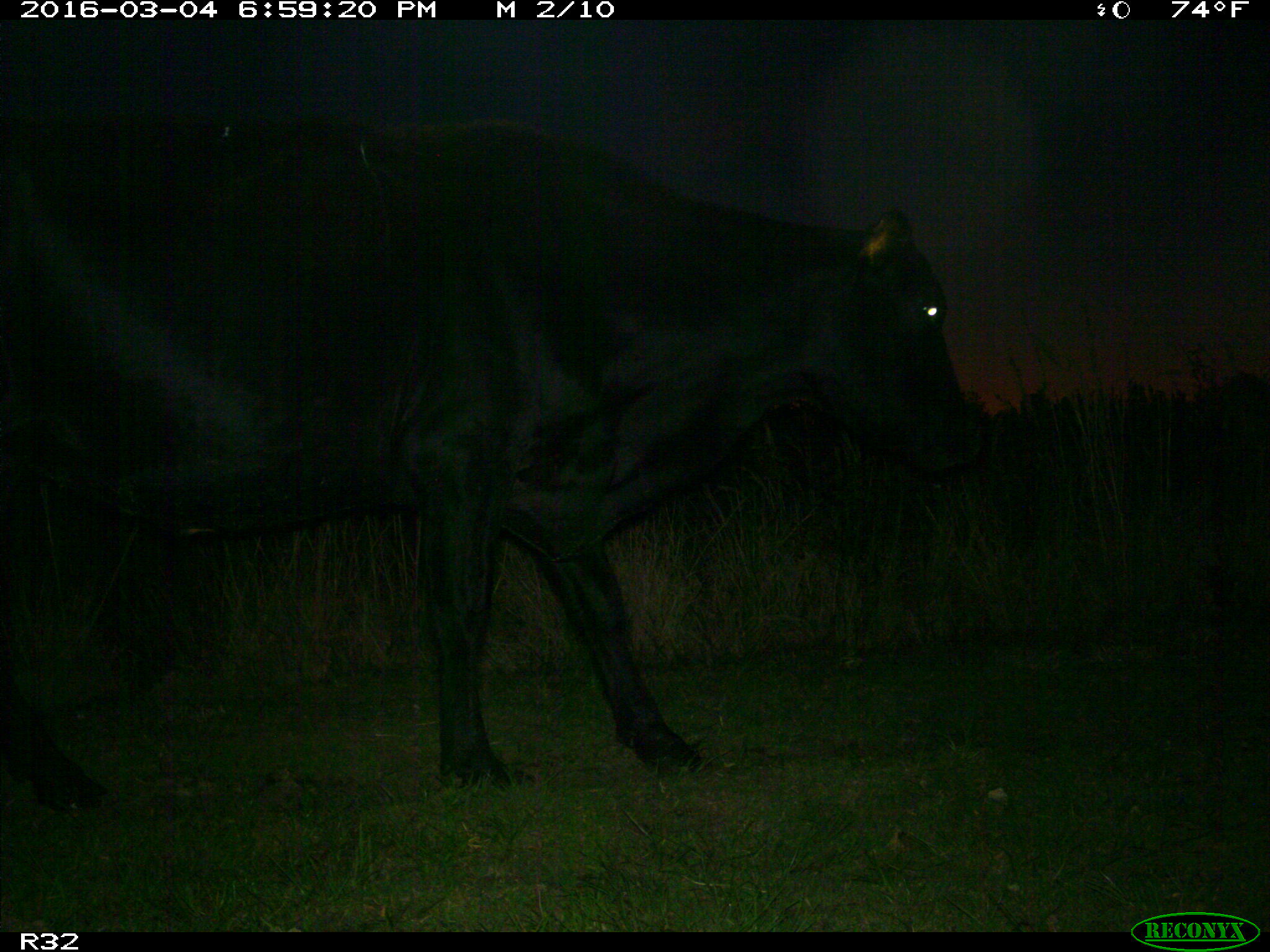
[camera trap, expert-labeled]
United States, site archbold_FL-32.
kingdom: Animalia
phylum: Chordata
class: Mammalia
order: Artiodactyla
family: Bovidae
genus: Bos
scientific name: Bos taurus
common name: domestic cow